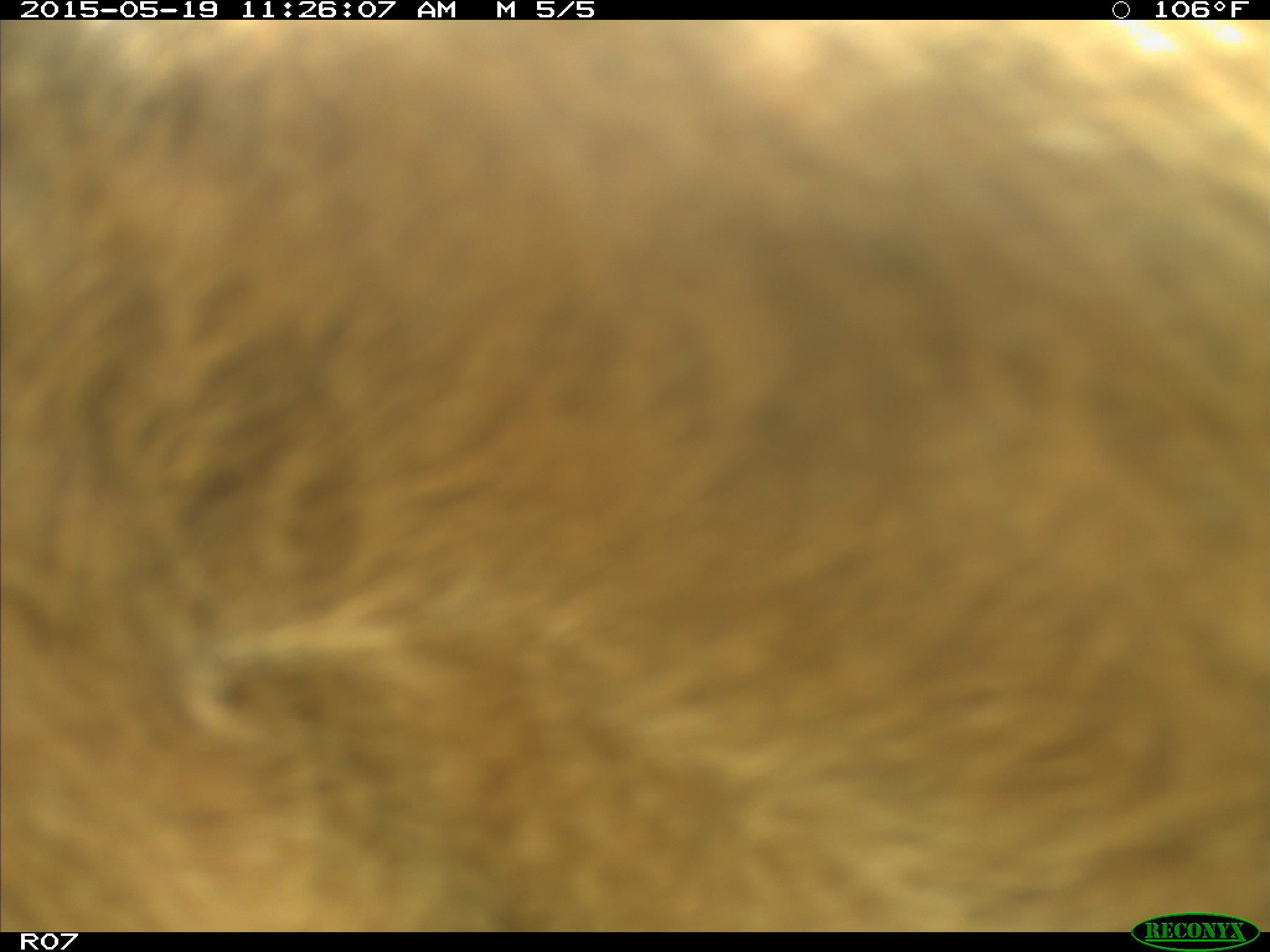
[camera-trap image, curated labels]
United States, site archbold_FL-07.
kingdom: Animalia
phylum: Chordata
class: Mammalia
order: Artiodactyla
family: Bovidae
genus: Bos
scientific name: Bos taurus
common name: domestic cow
Bos taurus (domestic cow).